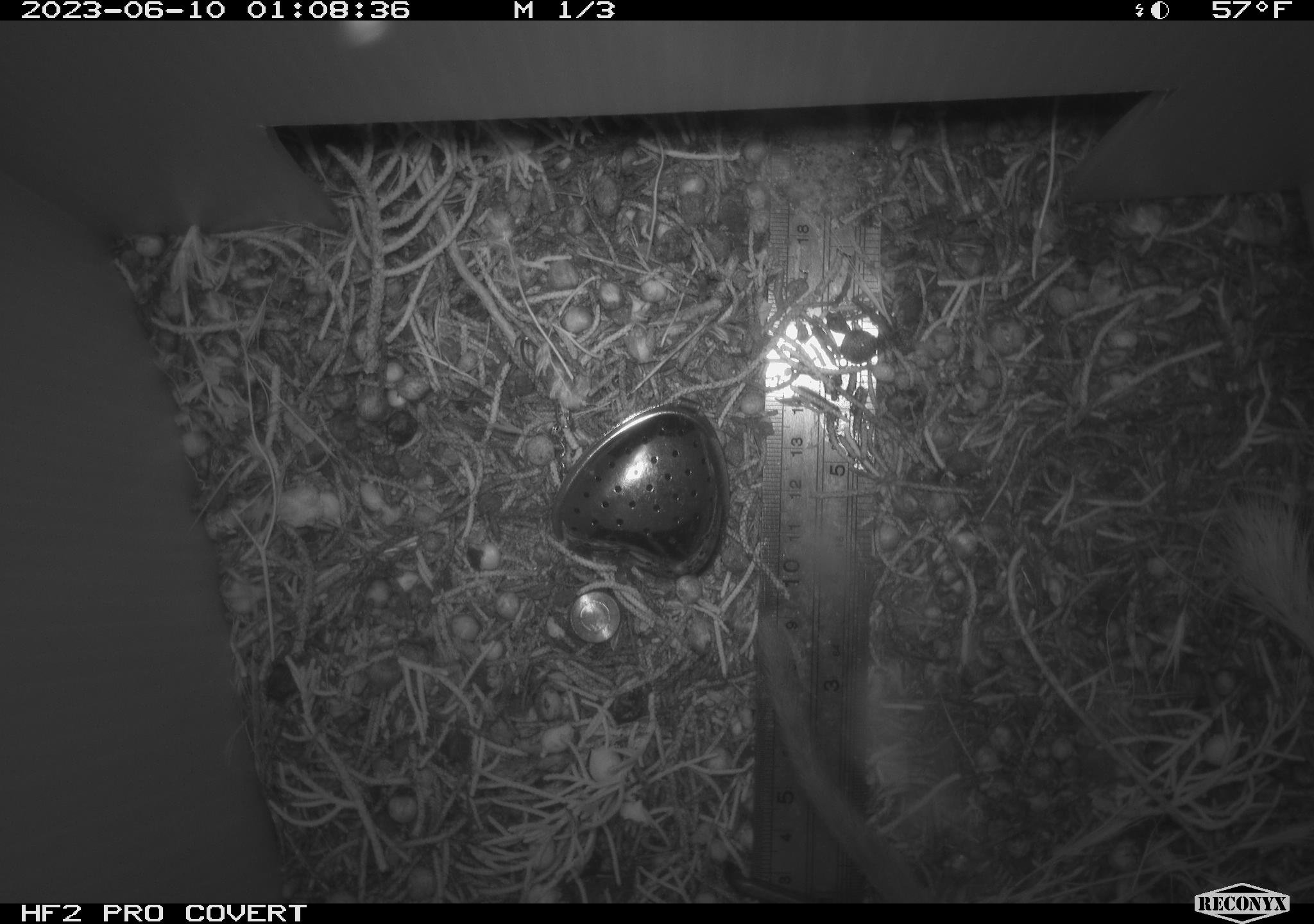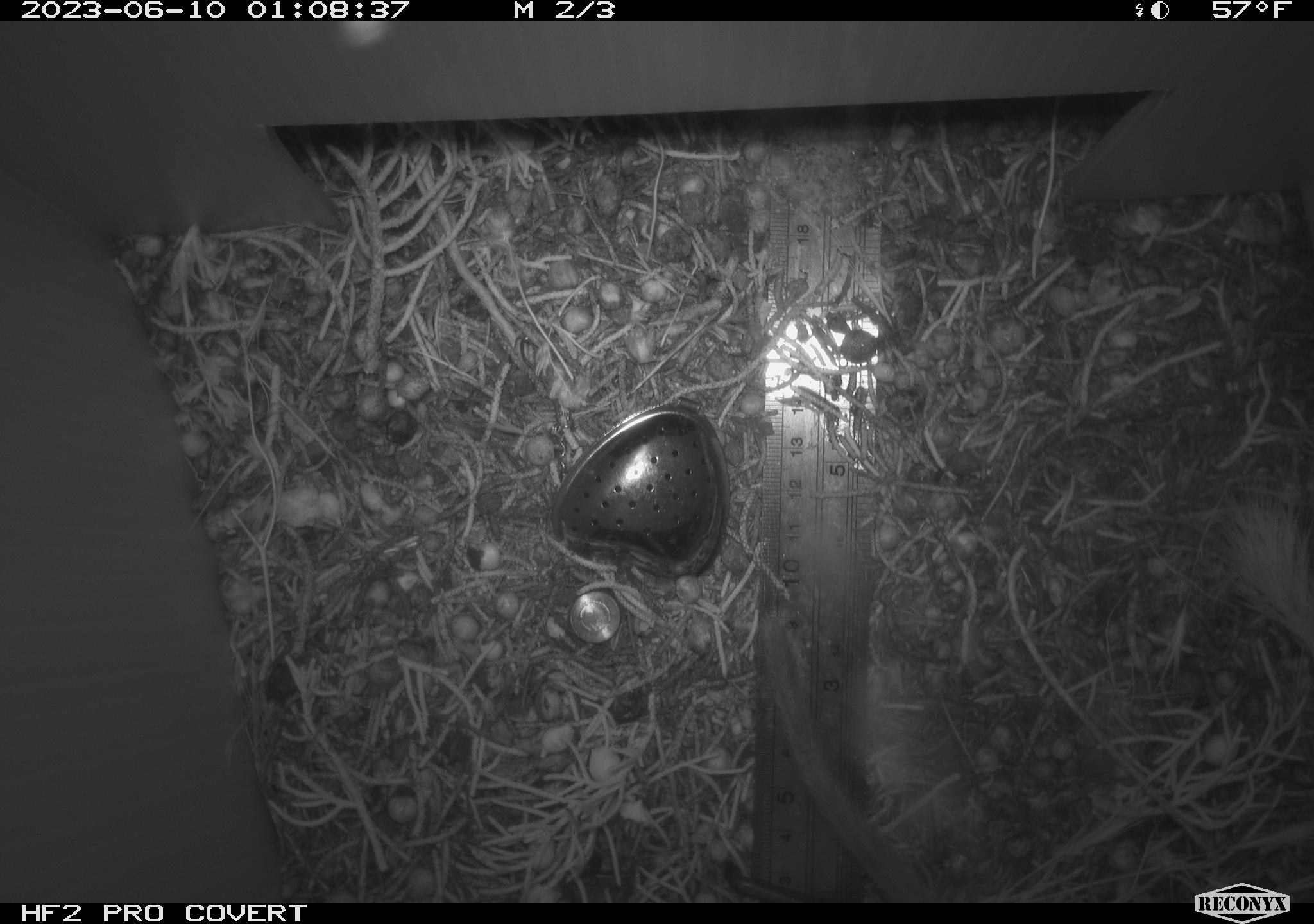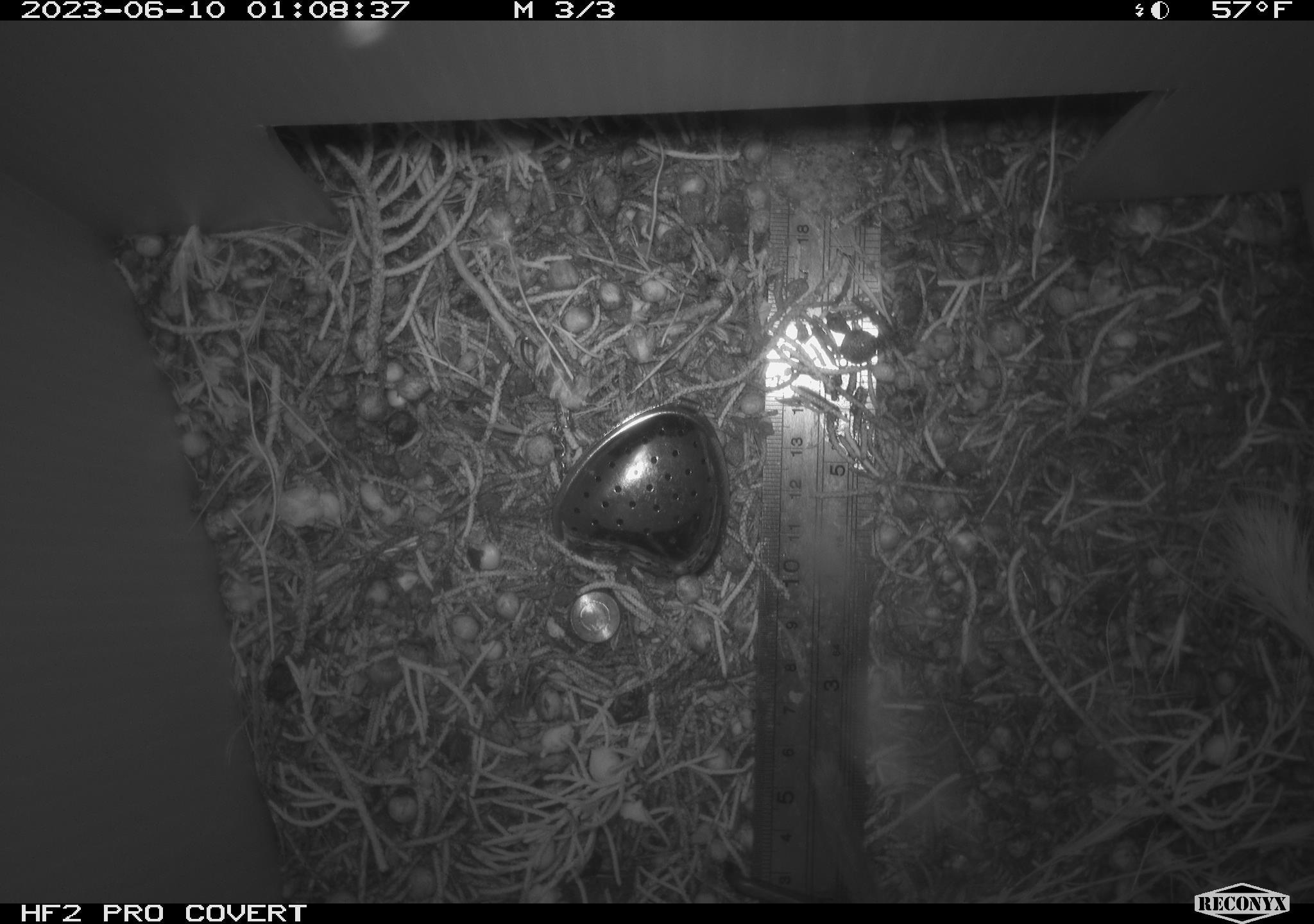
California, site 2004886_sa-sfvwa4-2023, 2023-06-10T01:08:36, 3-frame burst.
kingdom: Animalia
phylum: Chordata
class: Mammalia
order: Rodentia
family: Cricetidae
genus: Neotoma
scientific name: Neotoma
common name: pack rat or woodrat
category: neotoma species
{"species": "neotoma species (pack rat or woodrat) (Neotoma)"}